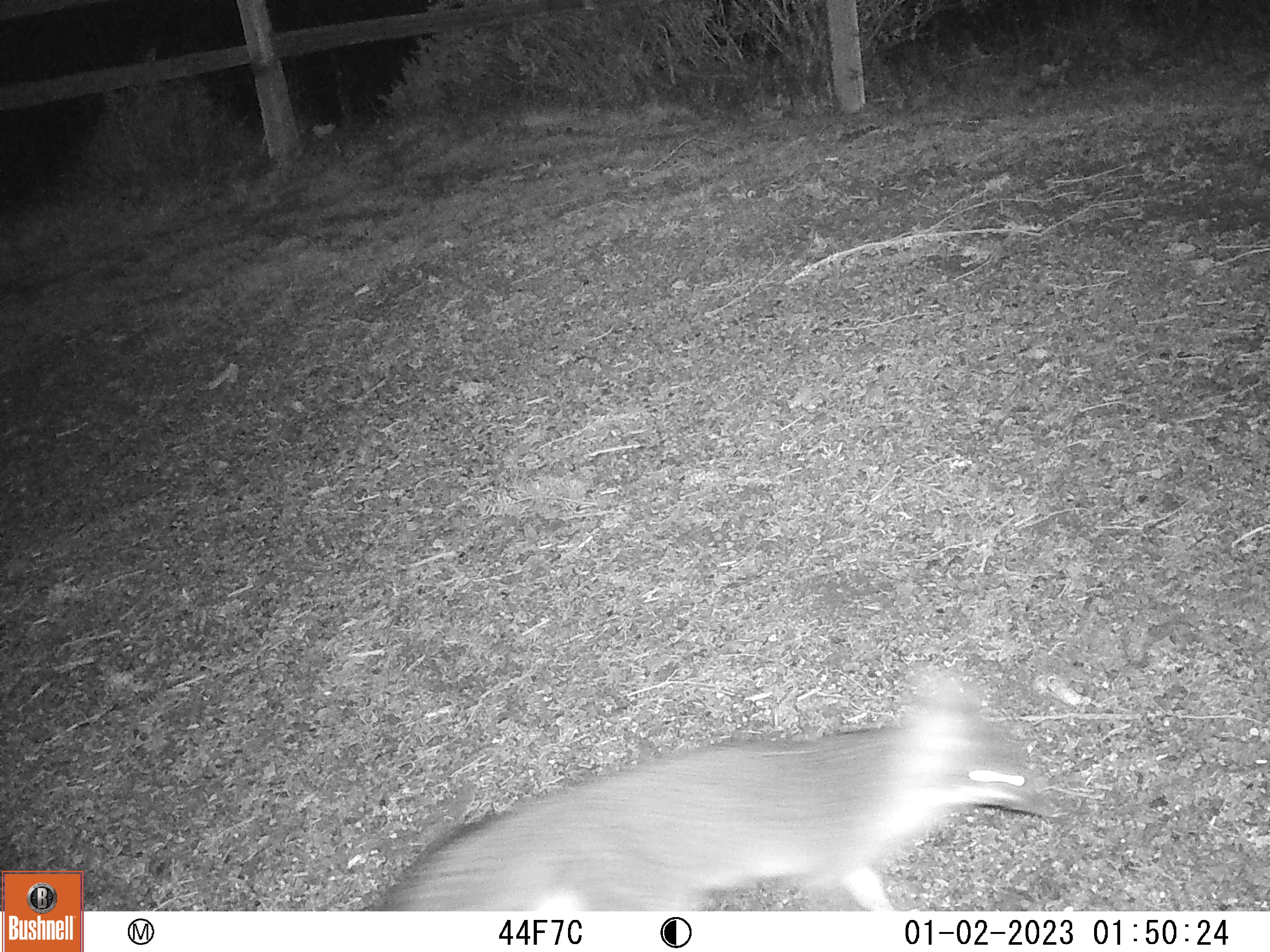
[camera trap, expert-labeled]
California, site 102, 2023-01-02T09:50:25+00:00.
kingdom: Animalia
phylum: Chordata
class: Mammalia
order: Carnivora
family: Canidae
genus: Urocyon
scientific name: Urocyon cinereoargenteus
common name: gray fox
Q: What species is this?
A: Gray fox (Urocyon cinereoargenteus).